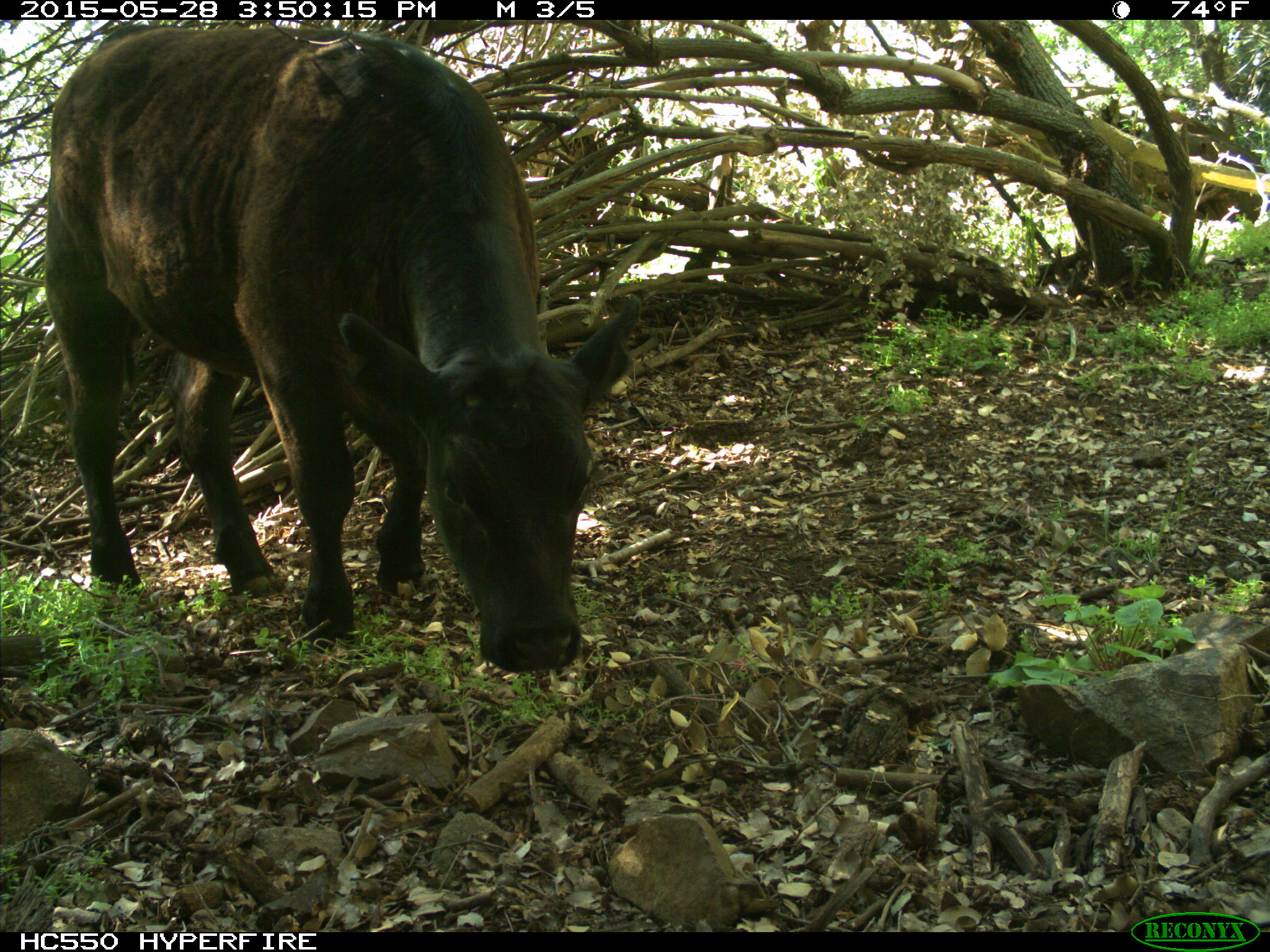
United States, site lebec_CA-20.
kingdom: Animalia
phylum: Chordata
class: Mammalia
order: Artiodactyla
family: Bovidae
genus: Bos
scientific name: Bos taurus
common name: domestic cow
Bos taurus (domestic cow).